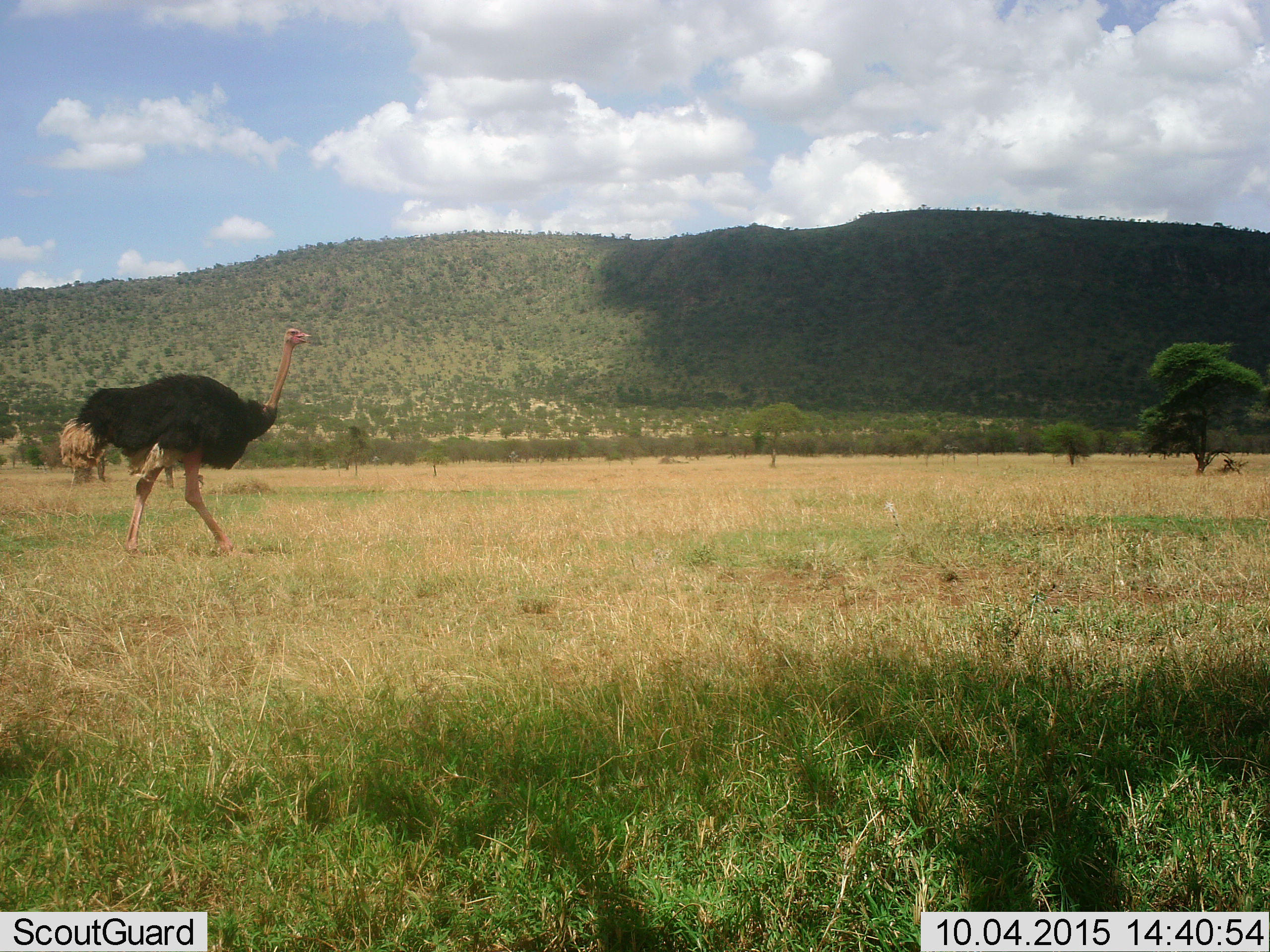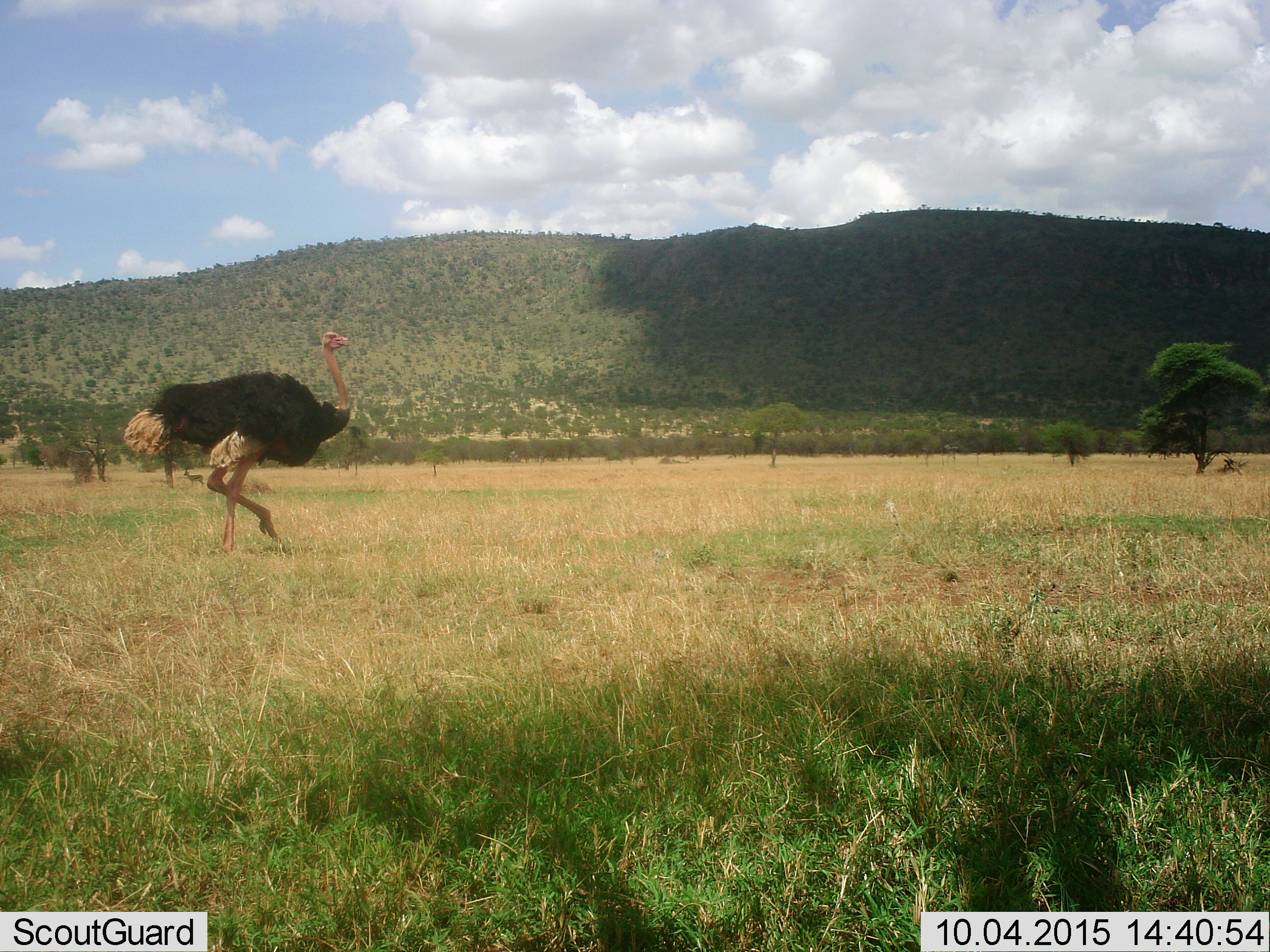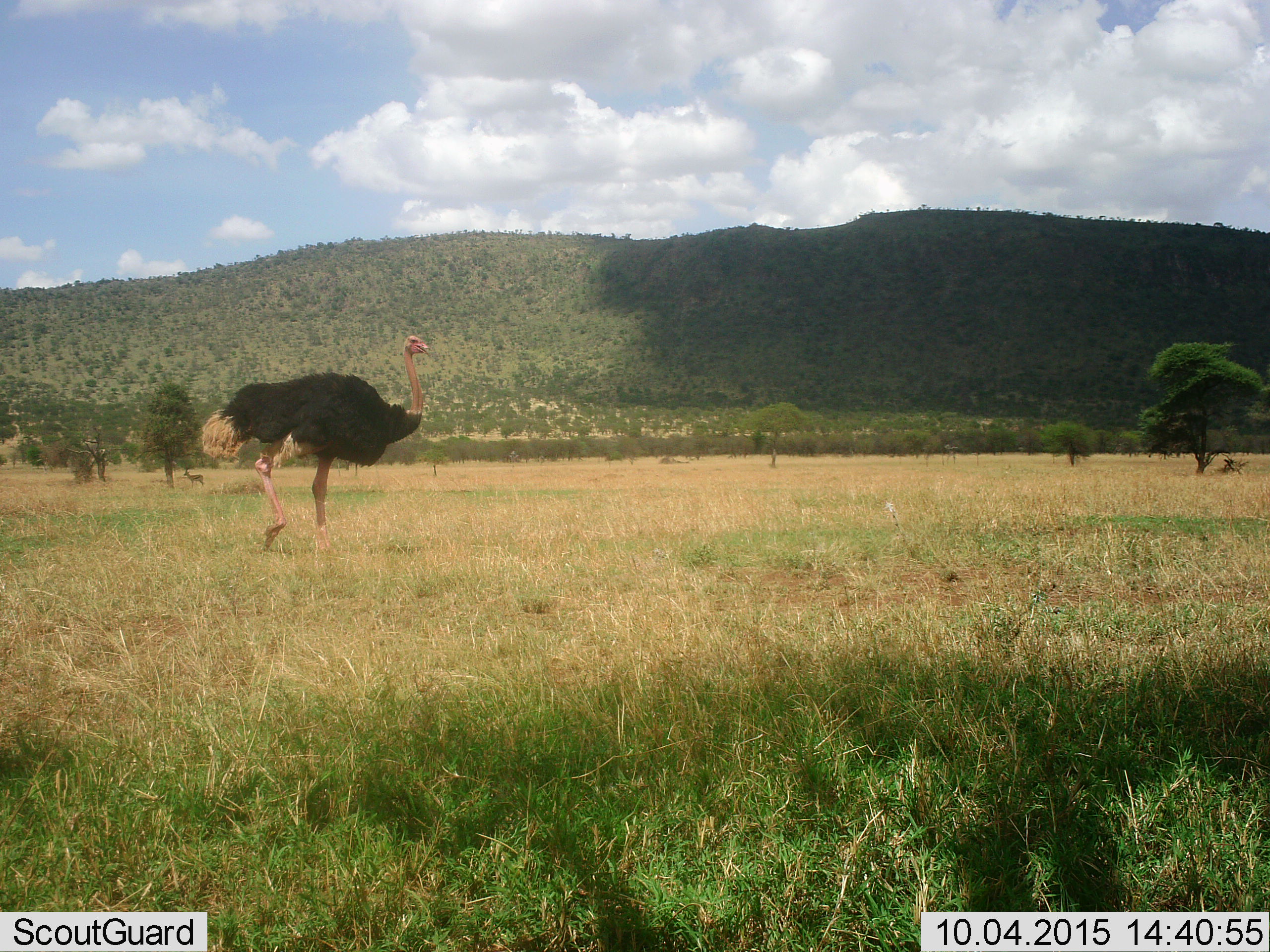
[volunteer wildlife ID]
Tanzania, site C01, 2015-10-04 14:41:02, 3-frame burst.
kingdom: Animalia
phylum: Chordata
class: Aves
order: Struthioniformes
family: Struthionidae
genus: Struthio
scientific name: Struthio camelus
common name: ostrich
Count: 1.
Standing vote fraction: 0%.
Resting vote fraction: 0%.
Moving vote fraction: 100%.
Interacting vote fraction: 0%.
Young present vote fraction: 0%.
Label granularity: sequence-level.